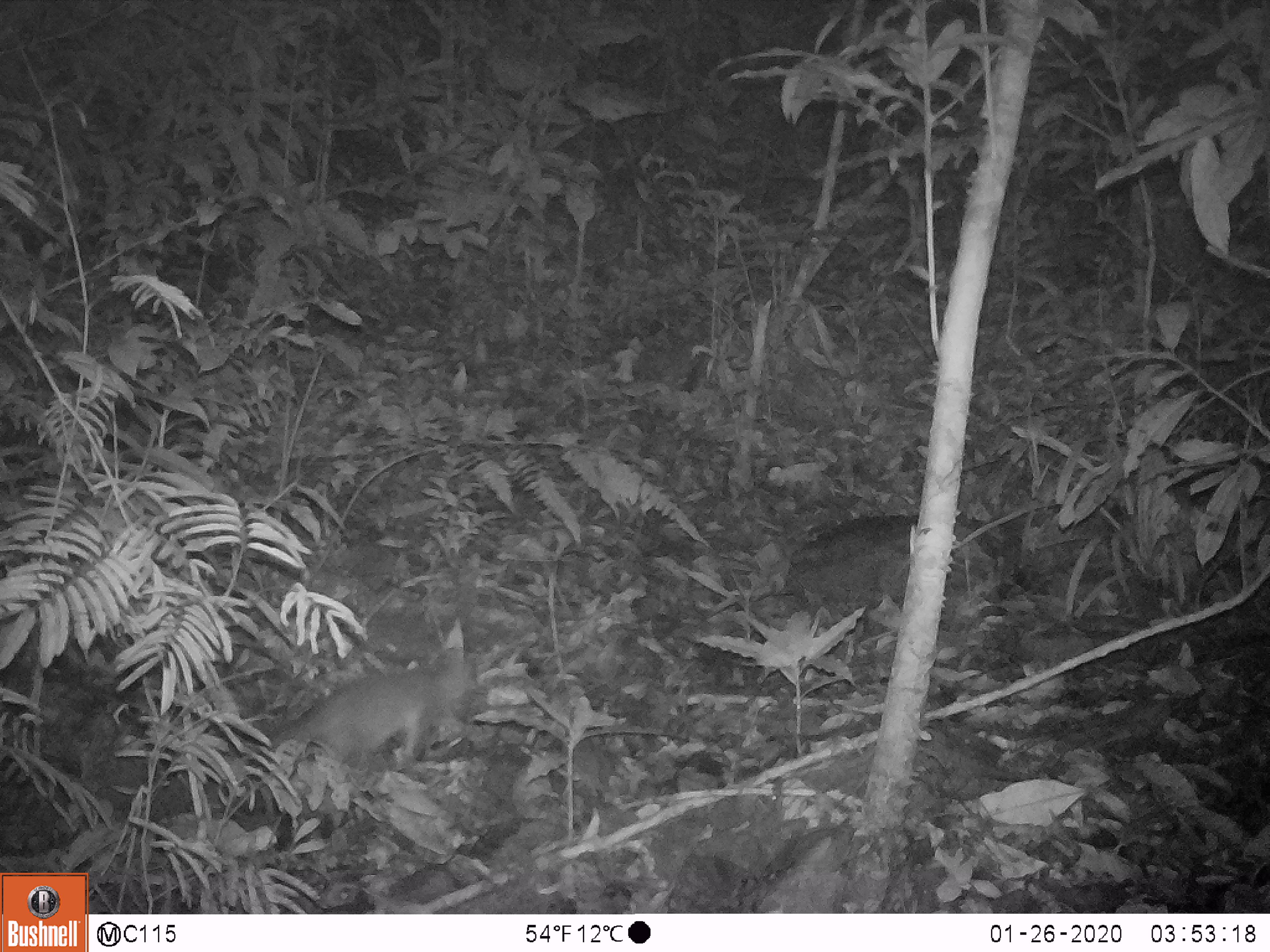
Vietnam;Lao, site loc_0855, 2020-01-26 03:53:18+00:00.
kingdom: Animalia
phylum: Chordata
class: Mammalia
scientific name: Mammalia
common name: mammal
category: unidentified small mammal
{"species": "unidentified small mammal (mammal) (Mammalia)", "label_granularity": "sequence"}